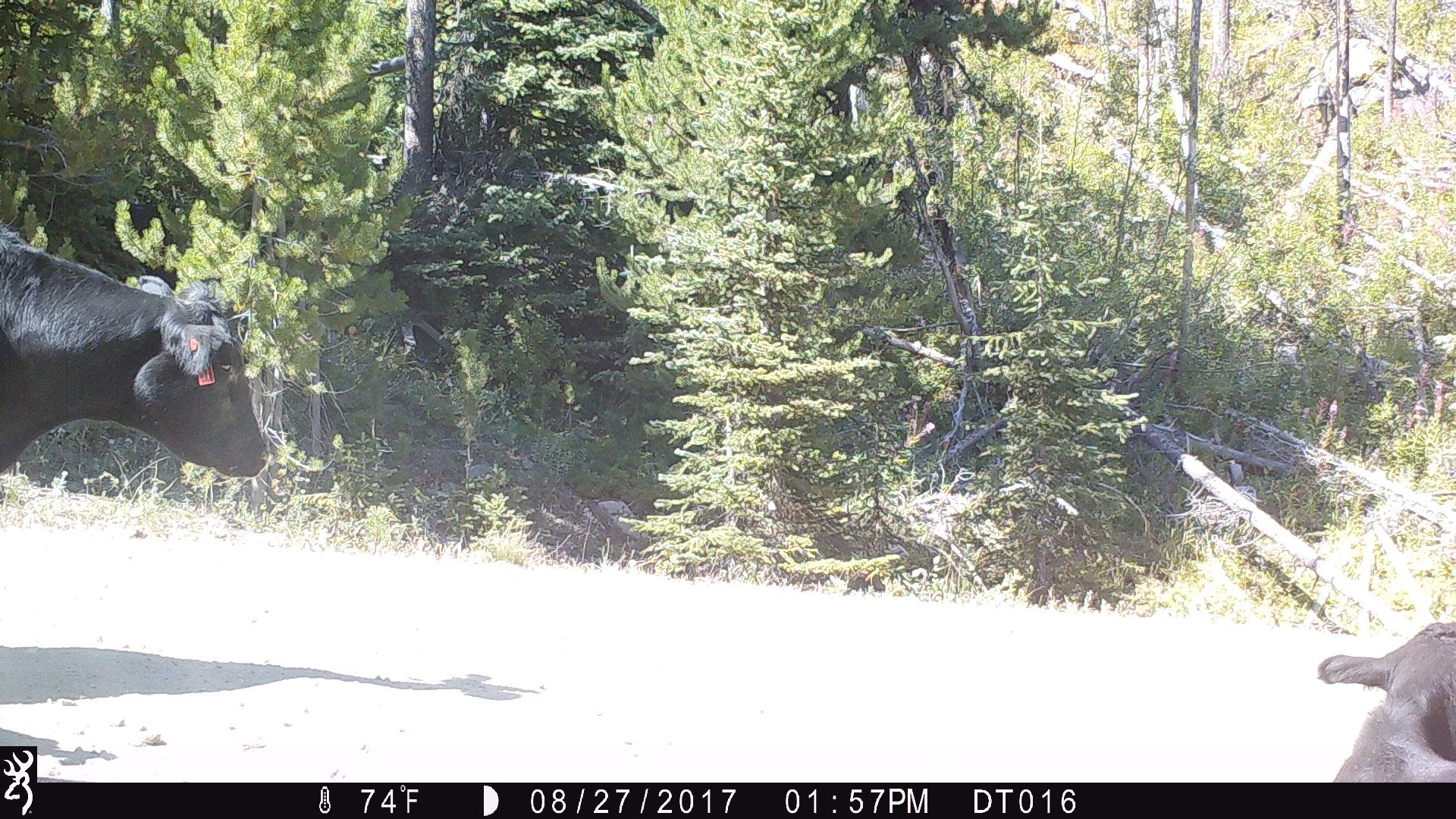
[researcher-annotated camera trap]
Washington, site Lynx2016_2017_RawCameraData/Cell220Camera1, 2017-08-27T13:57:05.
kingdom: Animalia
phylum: Chordata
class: Mammalia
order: Artiodactyla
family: Bovidae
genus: Bos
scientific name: Bos taurus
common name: domestic cattle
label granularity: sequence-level